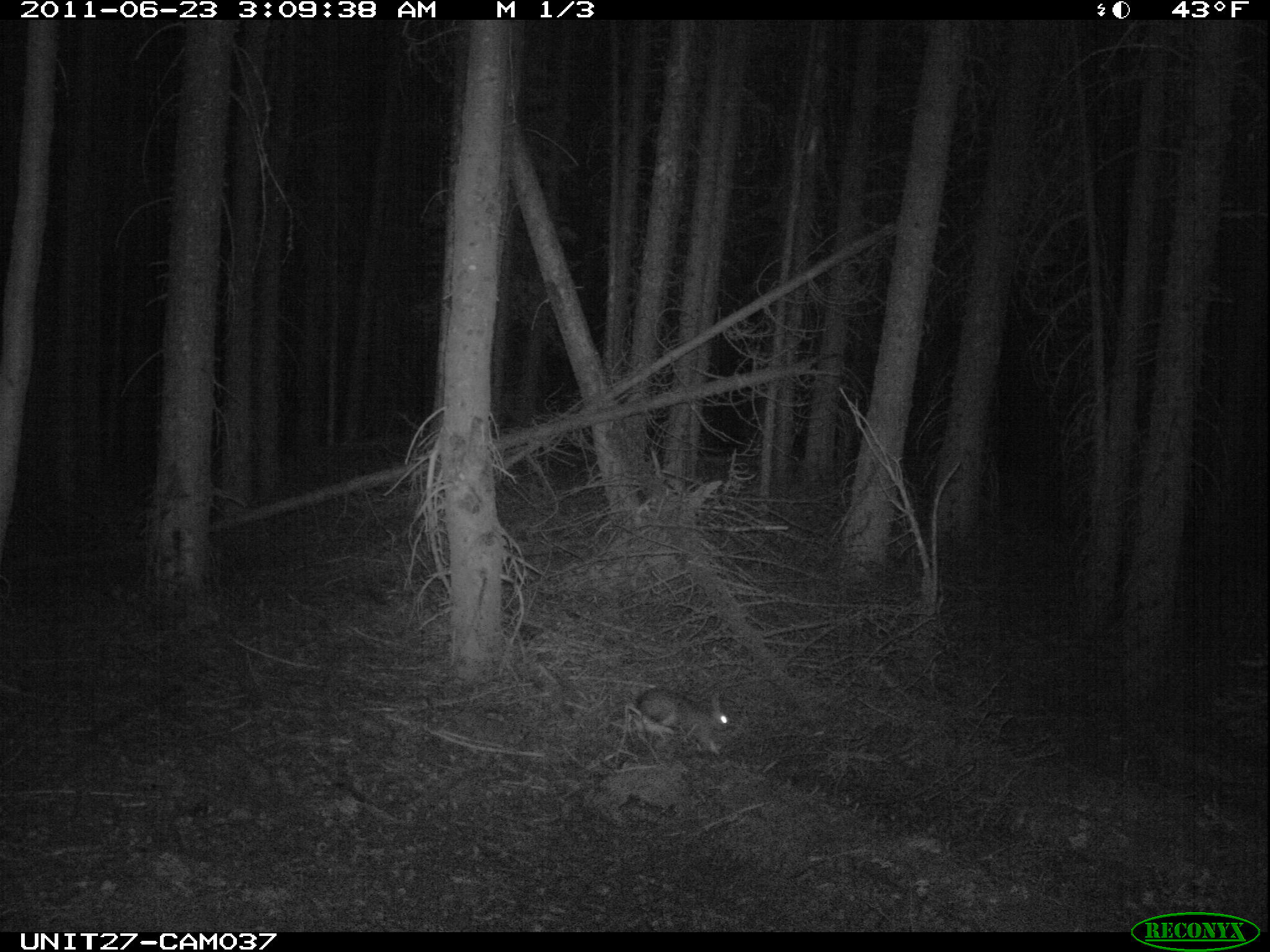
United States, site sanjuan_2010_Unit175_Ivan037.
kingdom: Animalia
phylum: Chordata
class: Mammalia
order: Lagomorpha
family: Leporidae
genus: Lepus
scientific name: Lepus americanus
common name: snowshoe hare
Lepus americanus (snowshoe hare).